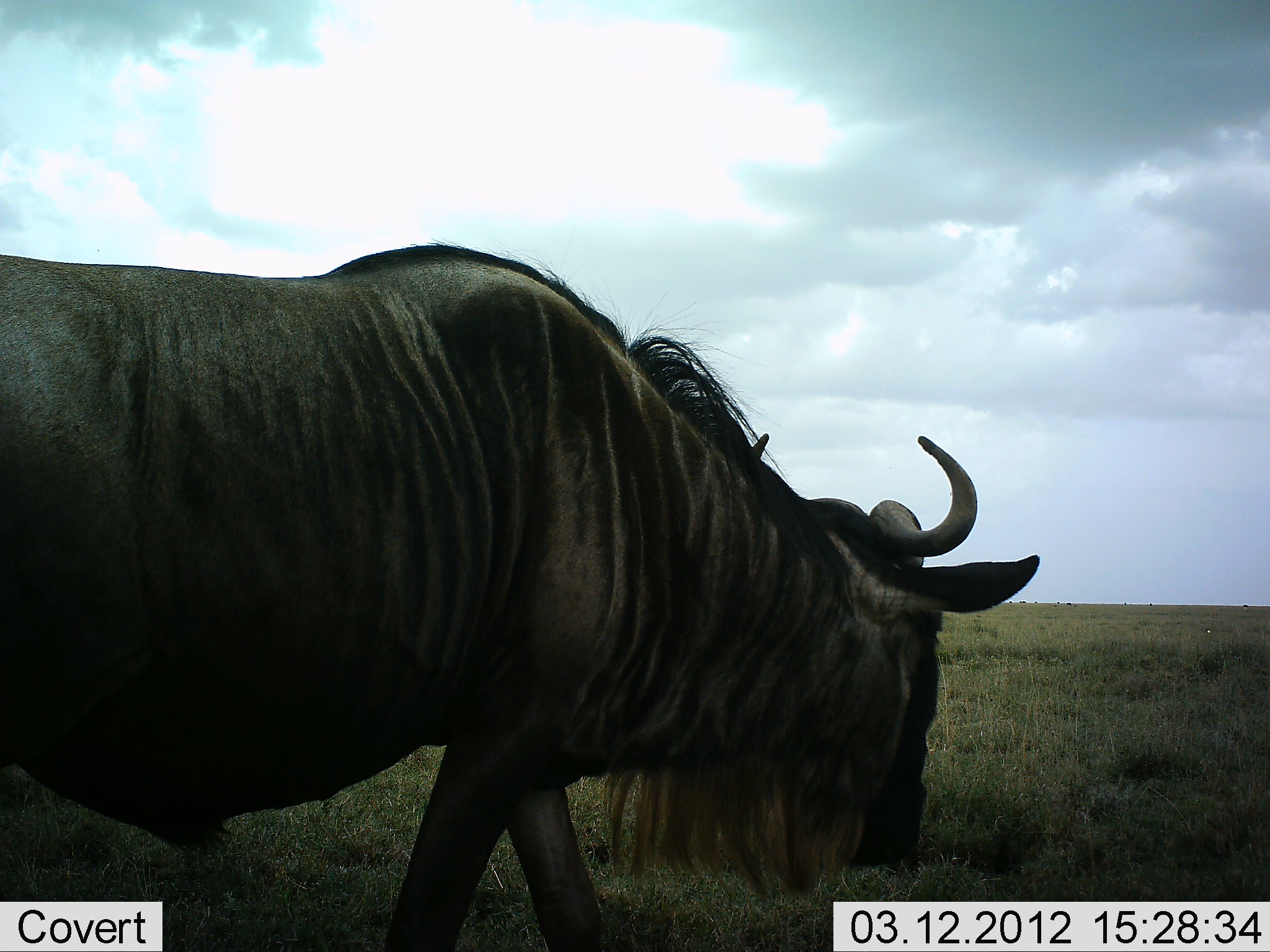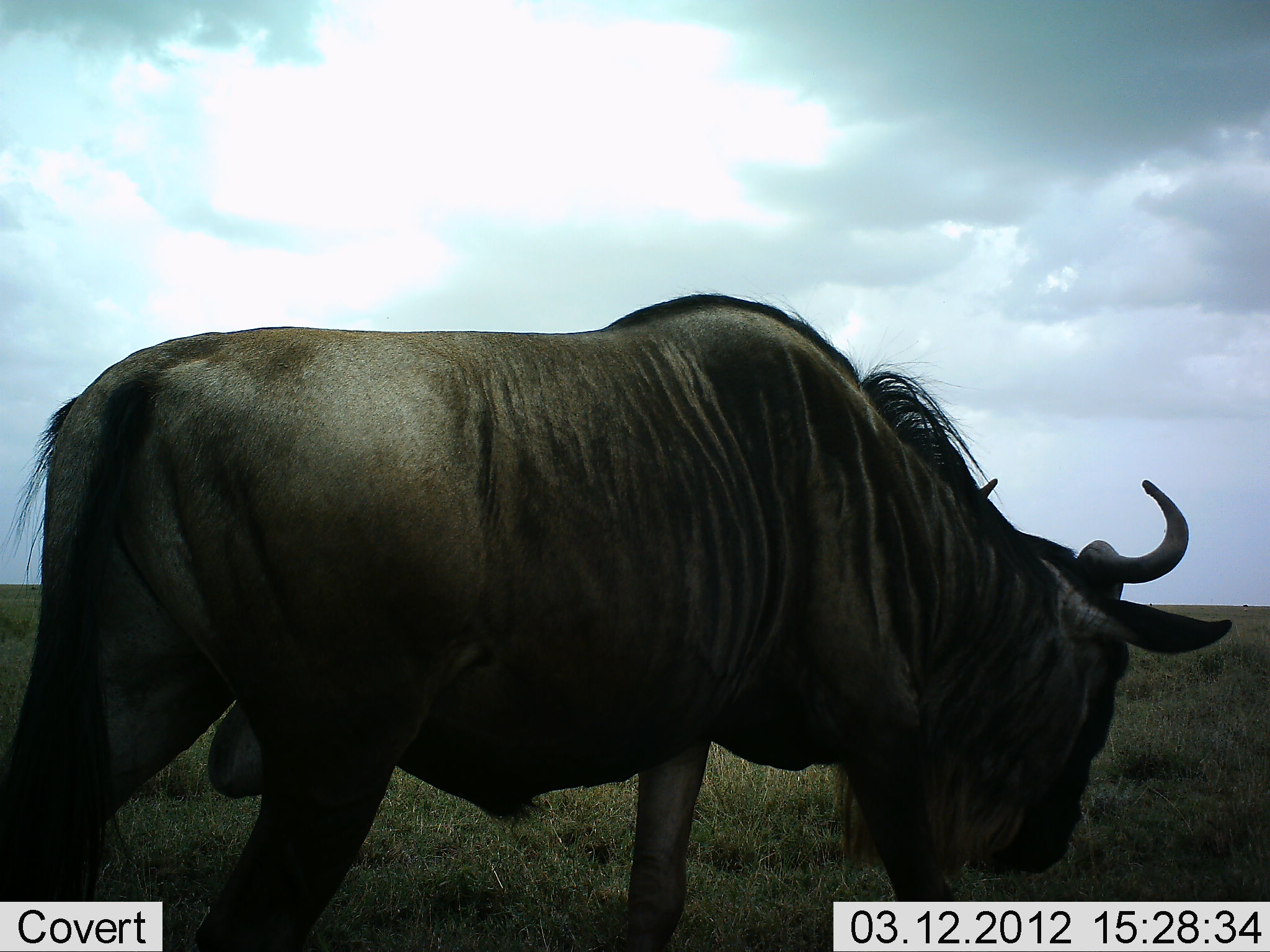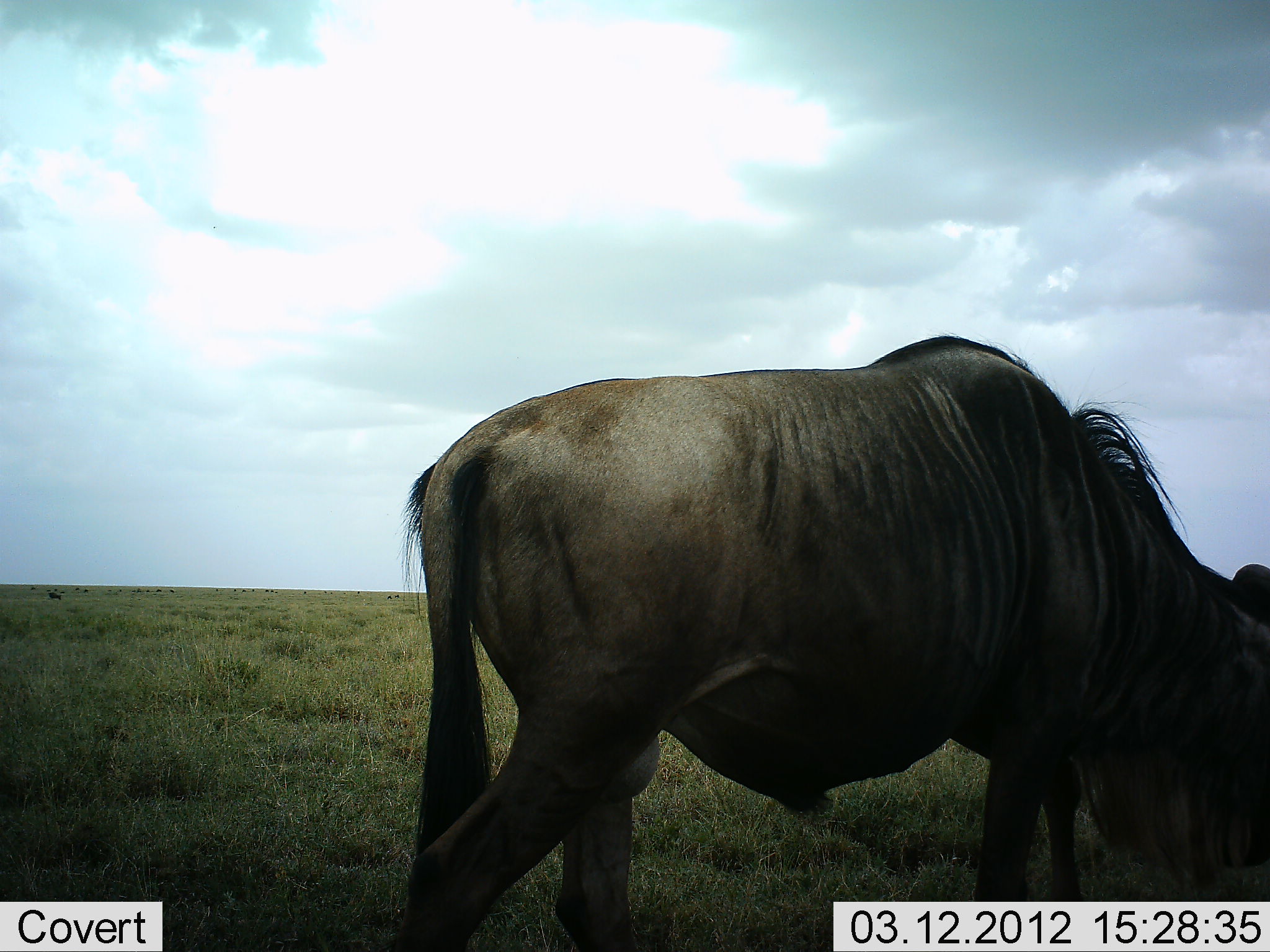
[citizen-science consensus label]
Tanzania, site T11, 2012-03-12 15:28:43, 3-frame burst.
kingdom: Animalia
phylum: Chordata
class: Mammalia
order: Artiodactyla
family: Bovidae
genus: Connochaetes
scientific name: Connochaetes taurinus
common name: blue wildebeest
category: wildebeest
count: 1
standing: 9%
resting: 0%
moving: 82%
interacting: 0%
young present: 0%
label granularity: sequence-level